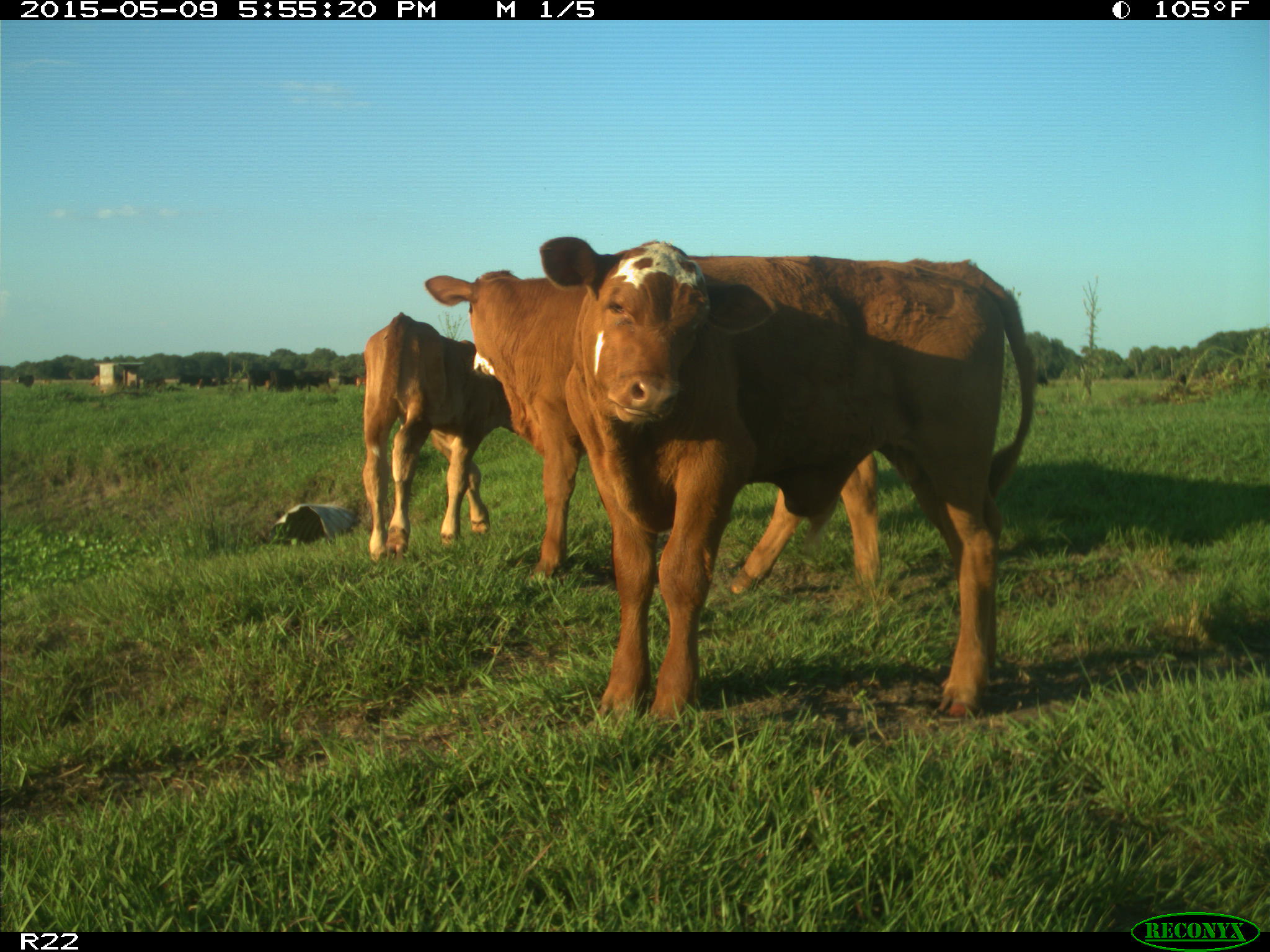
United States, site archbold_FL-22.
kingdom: Animalia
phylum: Chordata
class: Mammalia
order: Artiodactyla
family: Bovidae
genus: Bos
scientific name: Bos taurus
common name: domestic cow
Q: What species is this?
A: Bos taurus (domestic cow).